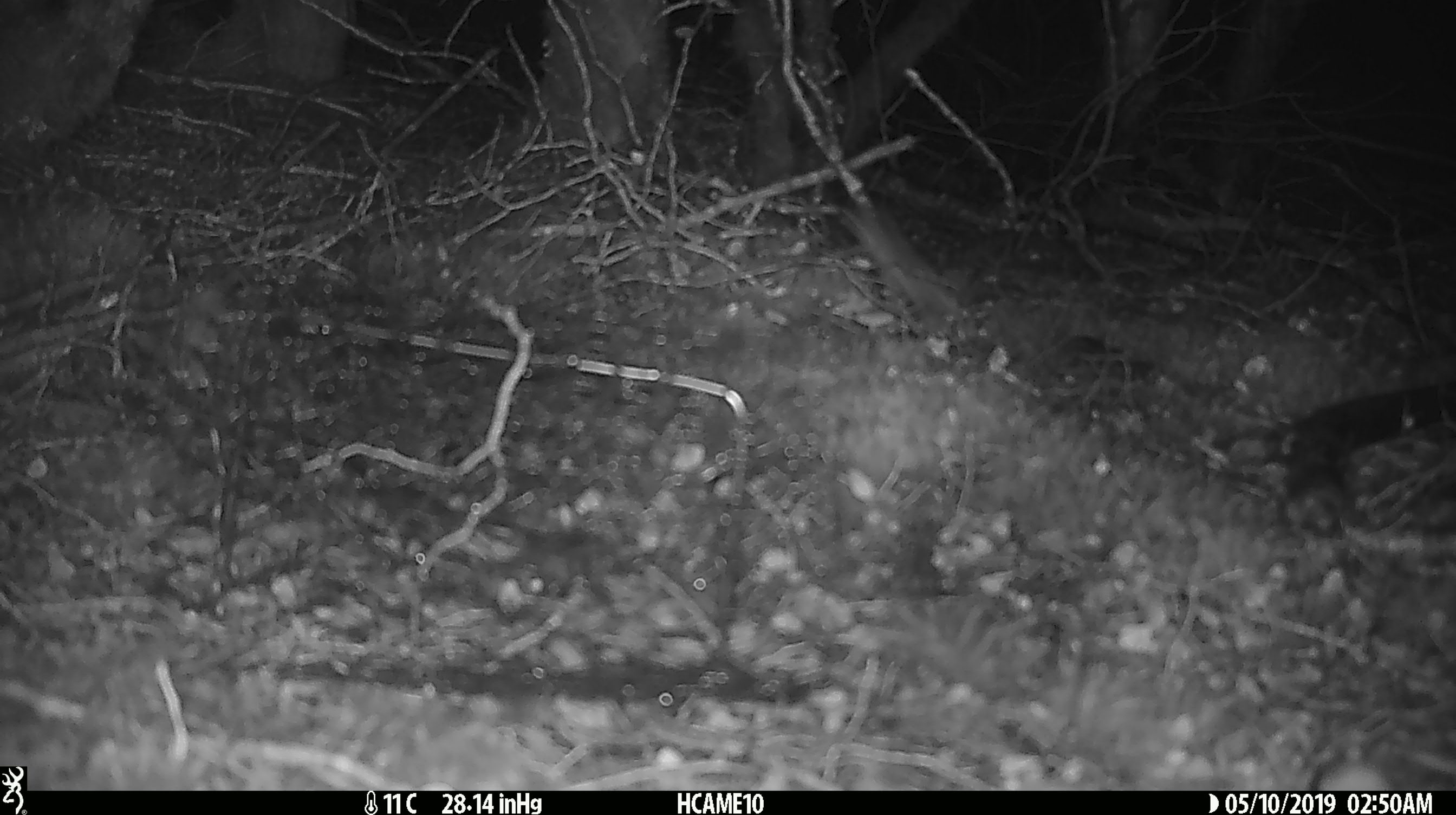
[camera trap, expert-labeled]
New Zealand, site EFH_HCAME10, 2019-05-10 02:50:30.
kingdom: Animalia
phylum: Chordata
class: Mammalia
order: Rodentia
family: Muridae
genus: Mus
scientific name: Mus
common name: mouse